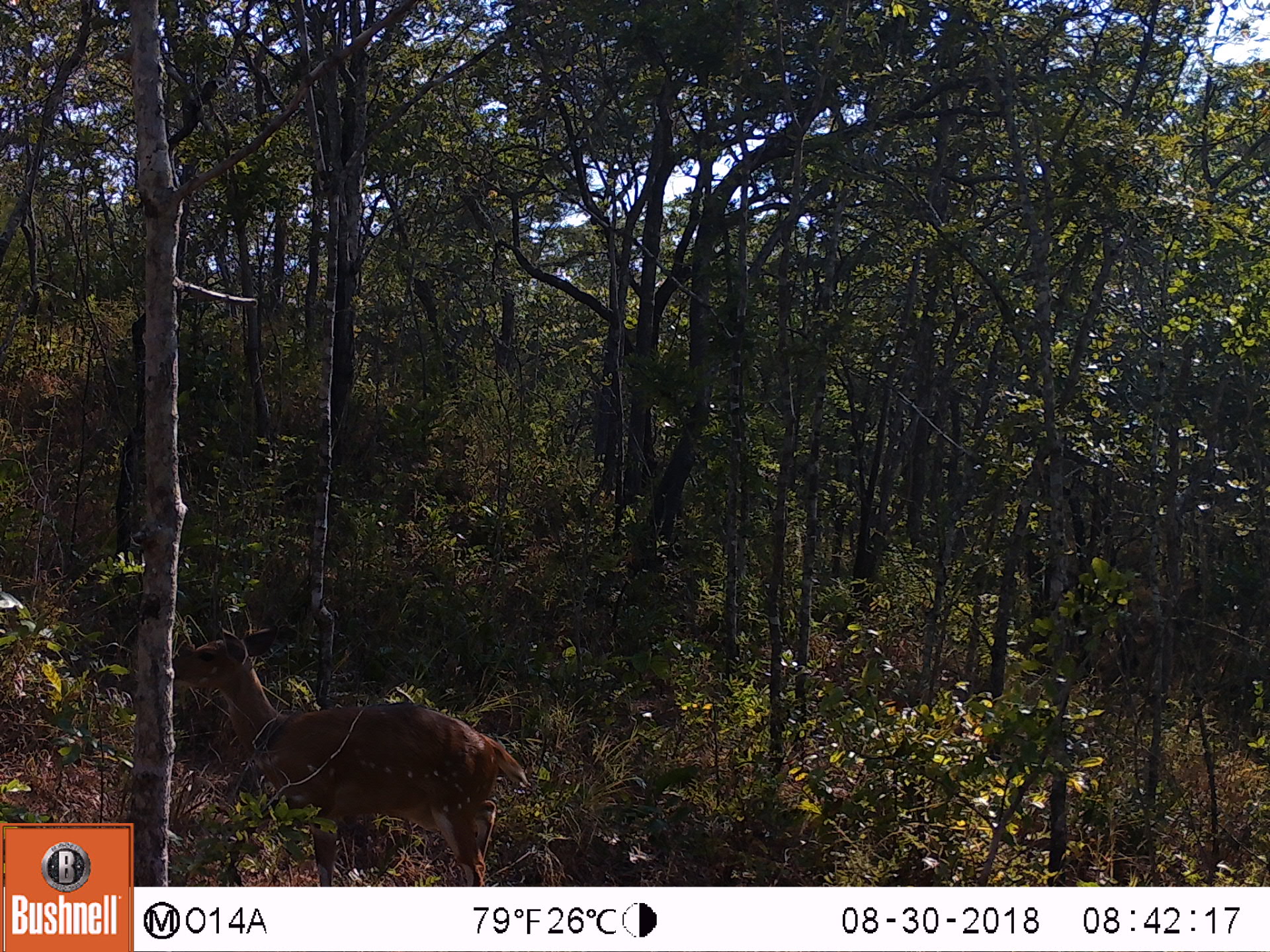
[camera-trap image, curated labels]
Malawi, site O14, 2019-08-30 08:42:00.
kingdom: Animalia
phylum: Chordata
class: Mammalia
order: Artiodactyla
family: Bovidae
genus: Tragelaphus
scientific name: Tragelaphus sylvaticus sylvaticus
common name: cape bushbuck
Cape bushbuck (Tragelaphus sylvaticus sylvaticus), count 1.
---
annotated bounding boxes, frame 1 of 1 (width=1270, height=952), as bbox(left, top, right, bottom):
cape bushbuck: bbox(175, 618, 532, 880)